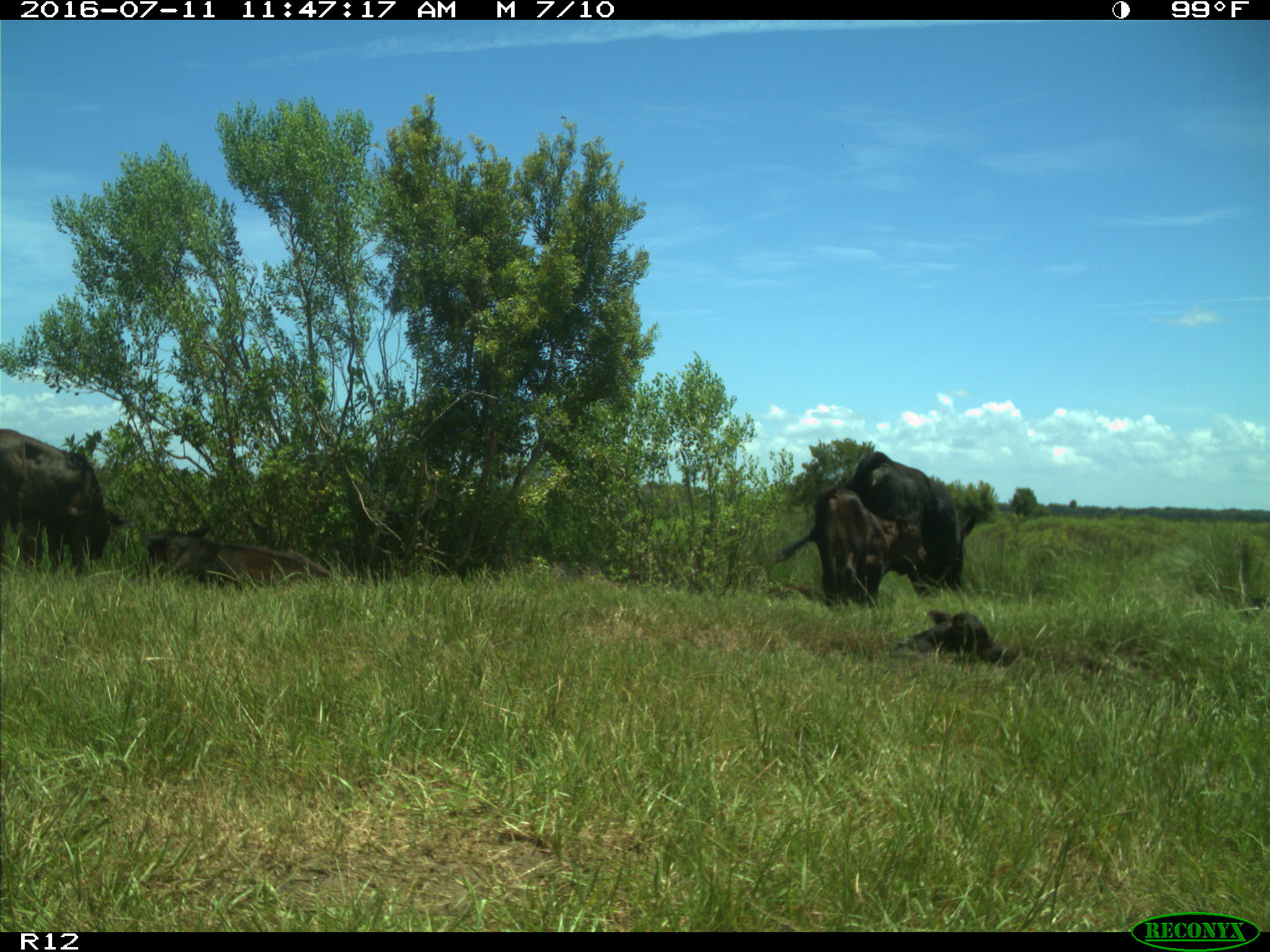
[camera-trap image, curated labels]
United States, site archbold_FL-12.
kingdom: Animalia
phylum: Chordata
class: Mammalia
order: Artiodactyla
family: Bovidae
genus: Bos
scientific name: Bos taurus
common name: domestic cow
Bos taurus (domestic cow).